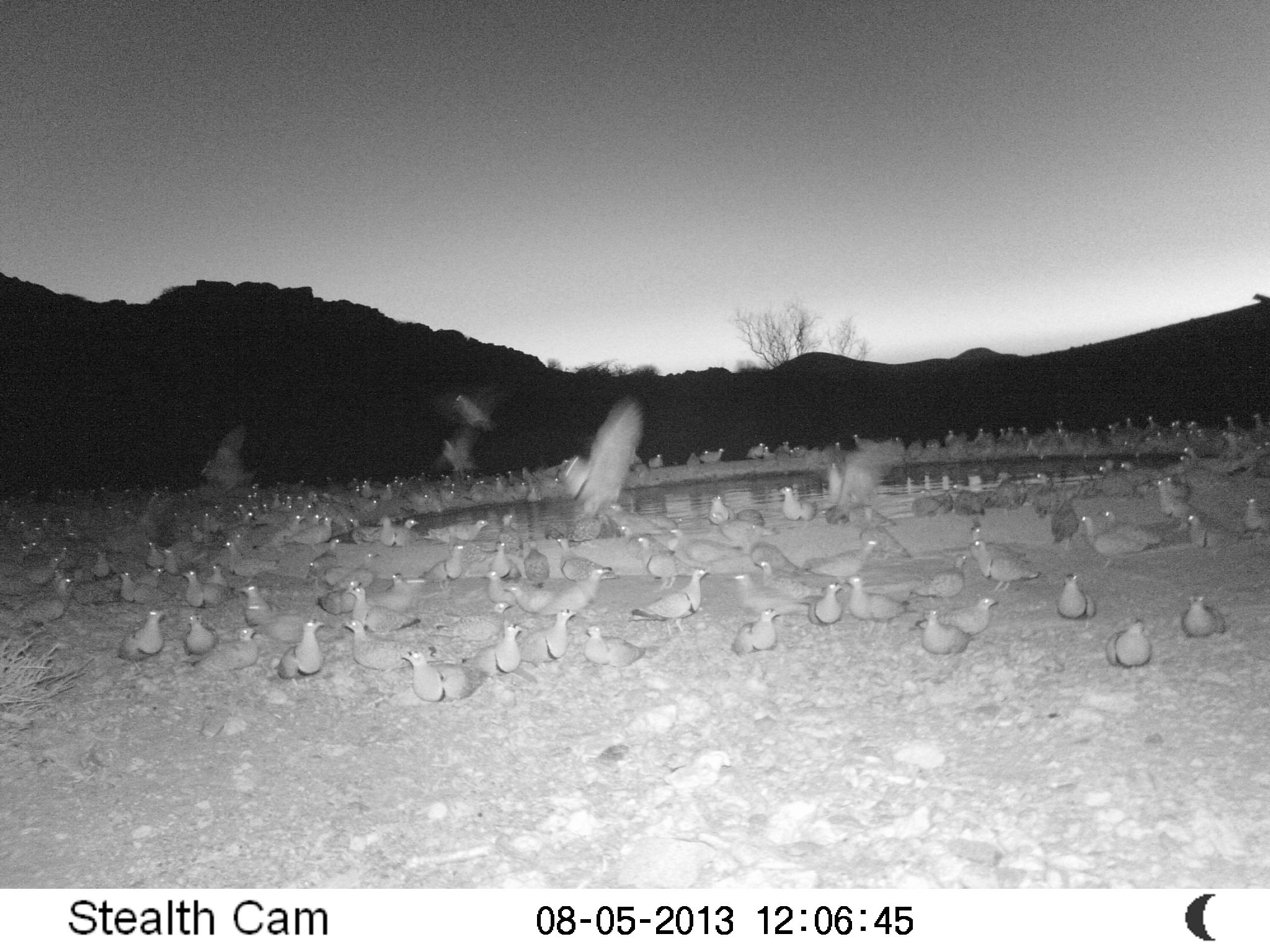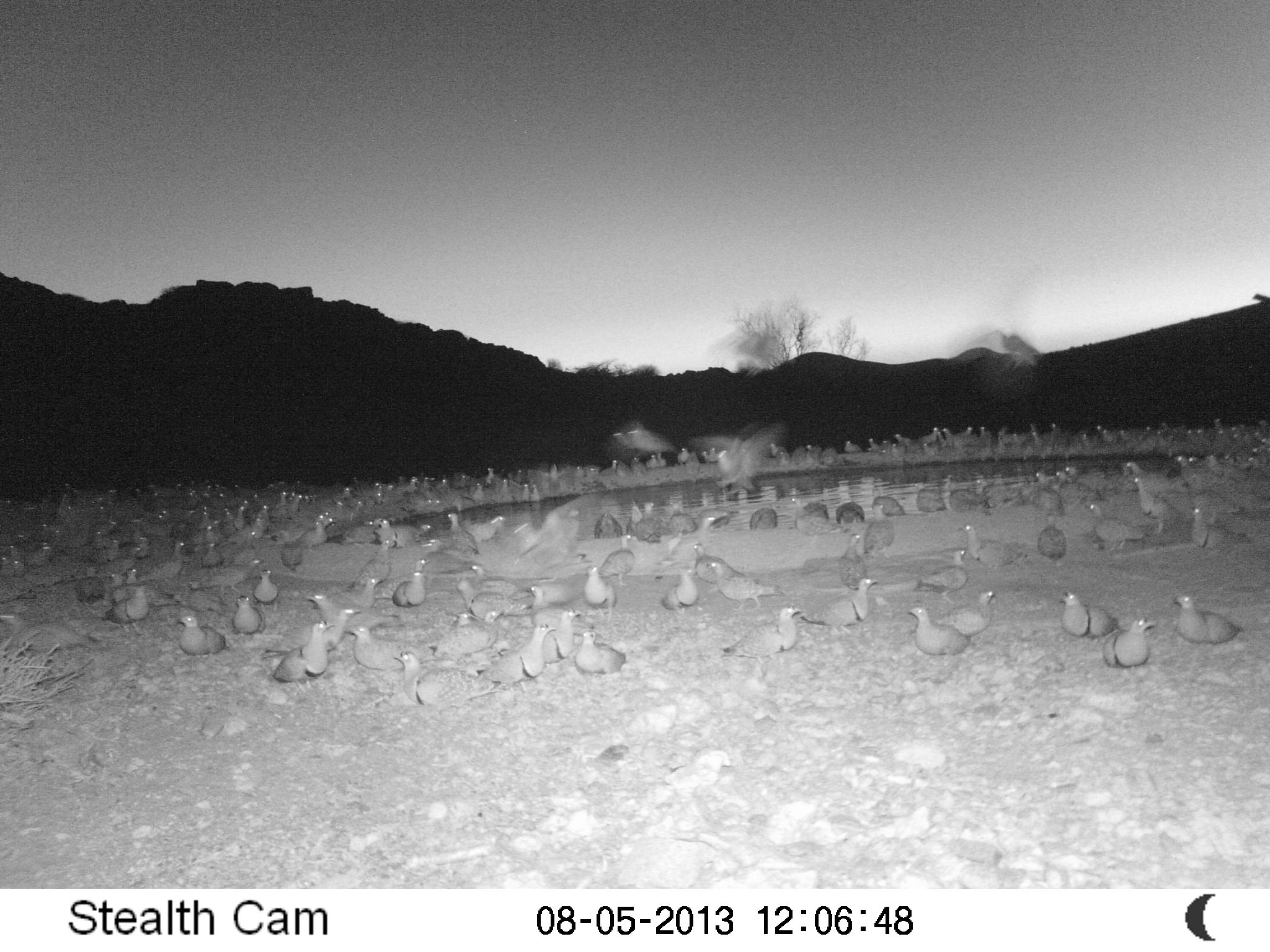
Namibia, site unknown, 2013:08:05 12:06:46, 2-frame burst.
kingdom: Animalia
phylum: Chordata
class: Aves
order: Pterocliformes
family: Pteroclidae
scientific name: Pteroclidae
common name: sandgrouse